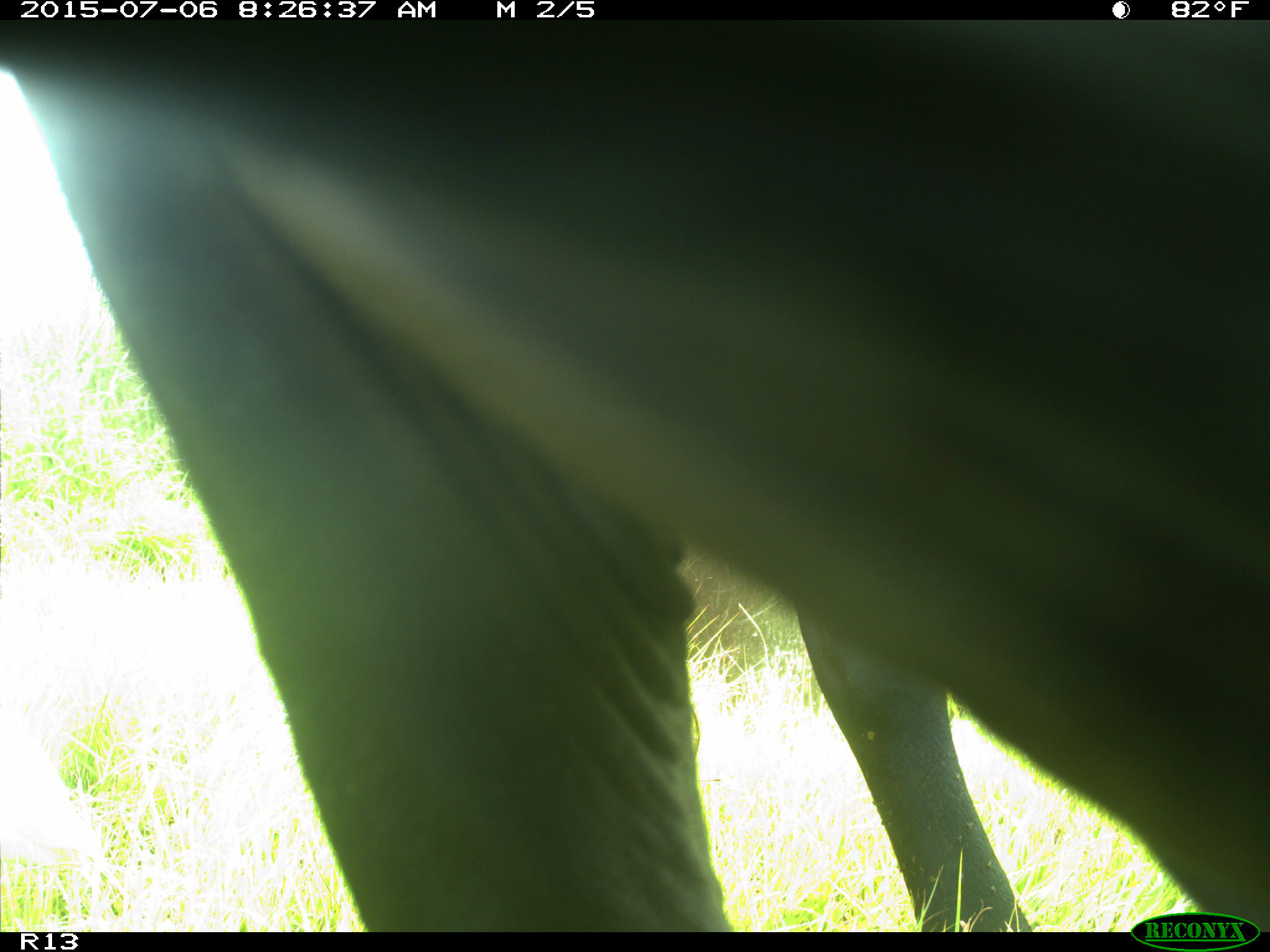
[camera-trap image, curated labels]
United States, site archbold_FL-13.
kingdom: Animalia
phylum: Chordata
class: Mammalia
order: Artiodactyla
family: Bovidae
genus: Bos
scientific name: Bos taurus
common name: domestic cow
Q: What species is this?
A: Bos taurus (domestic cow).